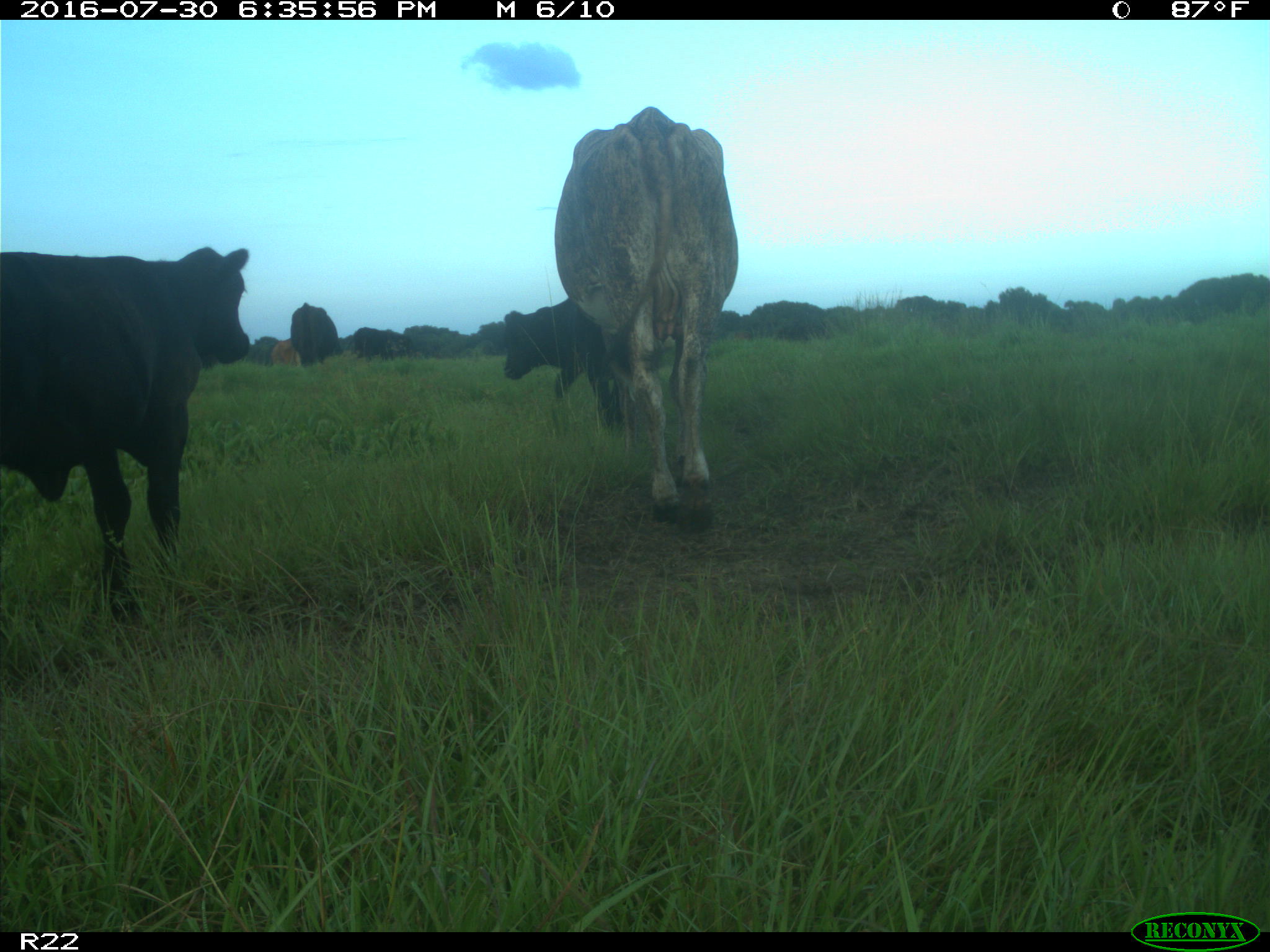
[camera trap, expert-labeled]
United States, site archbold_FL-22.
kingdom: Animalia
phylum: Chordata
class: Mammalia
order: Artiodactyla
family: Bovidae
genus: Bos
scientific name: Bos taurus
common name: domestic cow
Bos taurus (domestic cow).